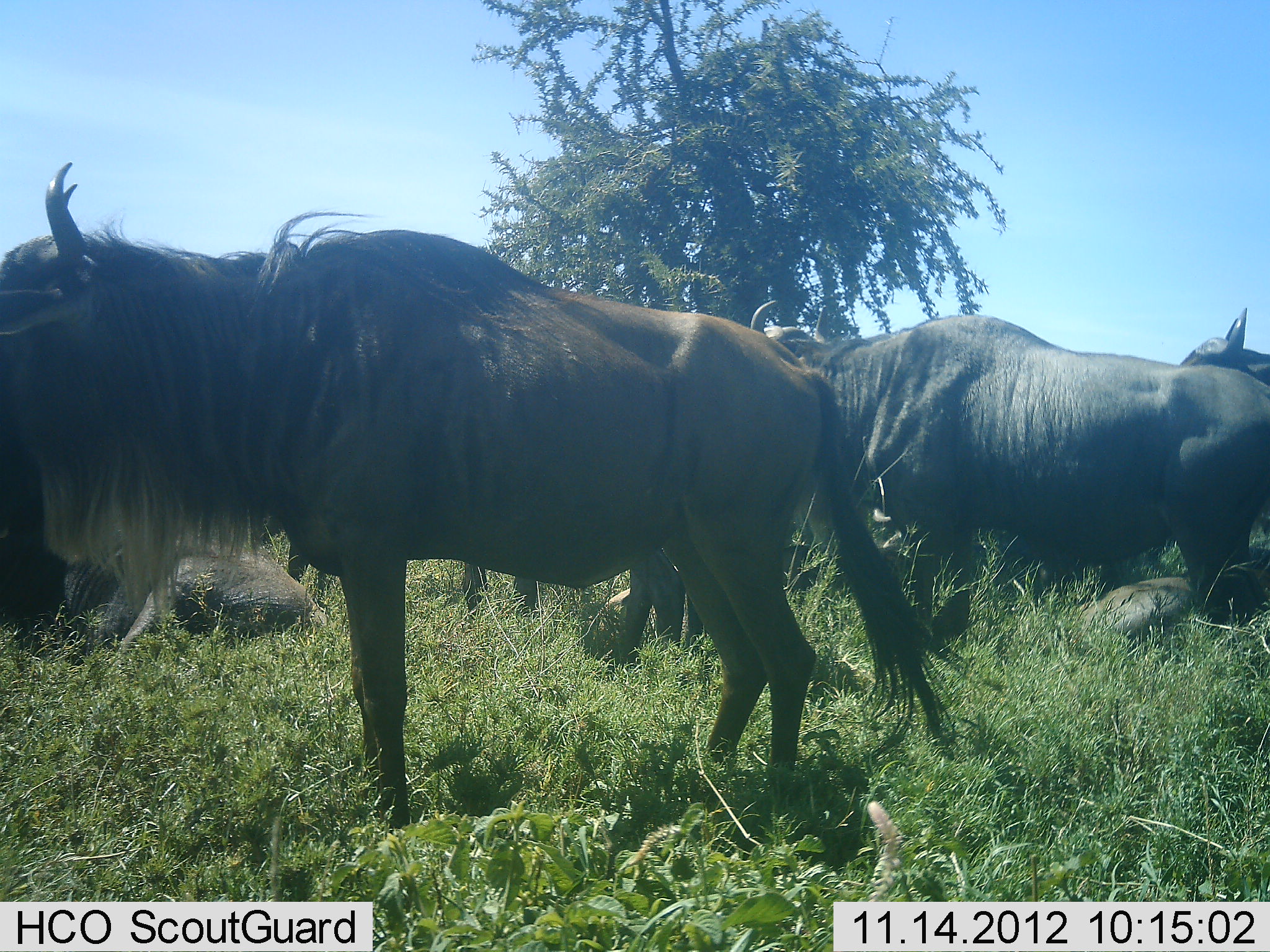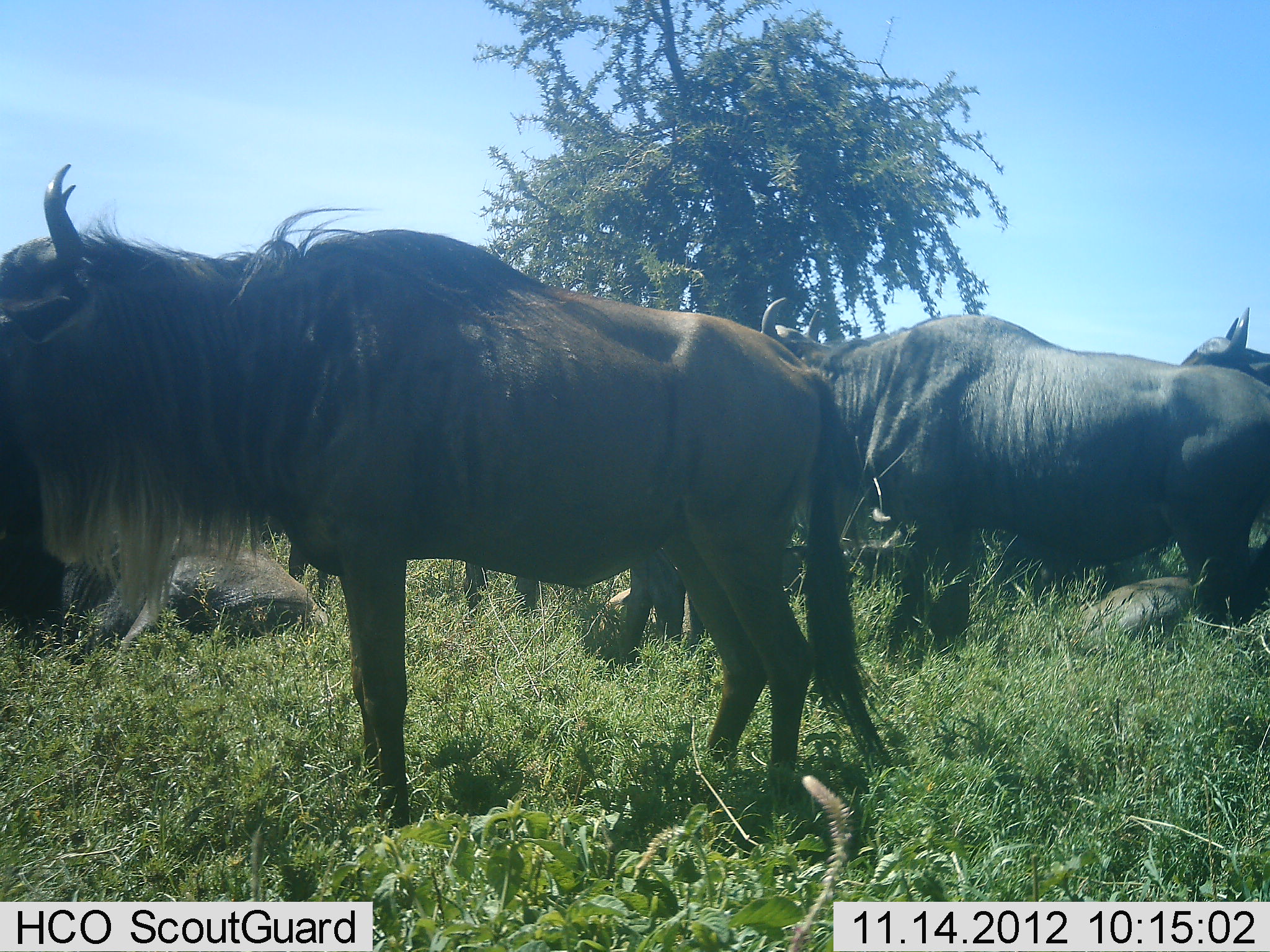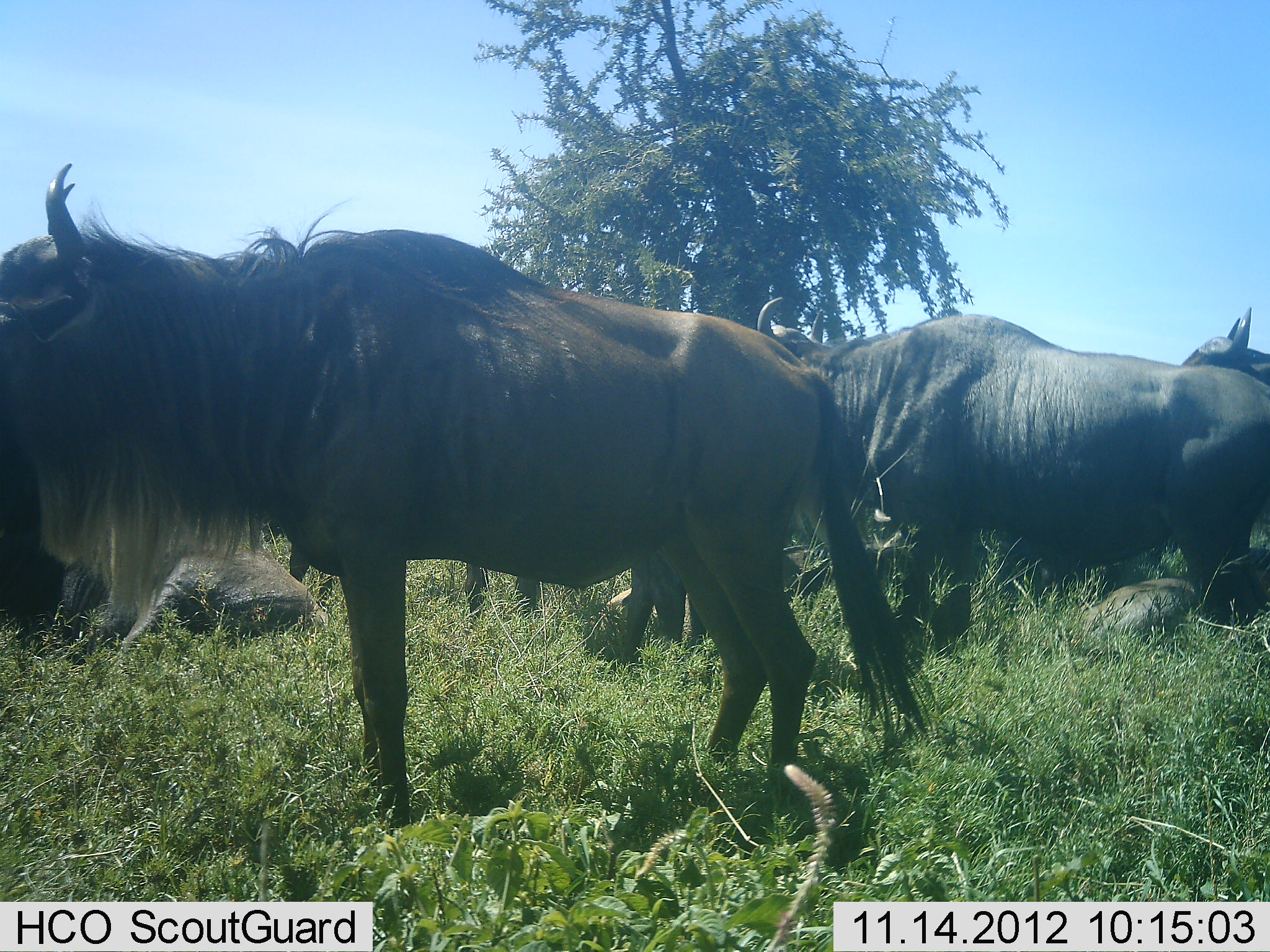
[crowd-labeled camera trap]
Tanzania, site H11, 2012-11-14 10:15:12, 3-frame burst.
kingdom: Animalia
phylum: Chordata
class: Mammalia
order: Artiodactyla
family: Bovidae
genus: Connochaetes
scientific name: Connochaetes taurinus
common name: blue wildebeest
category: wildebeest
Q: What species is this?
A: Wildebeest (blue wildebeest) (Connochaetes taurinus).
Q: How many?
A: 5.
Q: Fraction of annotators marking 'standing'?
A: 90%.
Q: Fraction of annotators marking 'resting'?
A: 60%.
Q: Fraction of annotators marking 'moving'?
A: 0%.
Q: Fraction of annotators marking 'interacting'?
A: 0%.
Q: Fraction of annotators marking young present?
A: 0%.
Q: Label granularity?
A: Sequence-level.